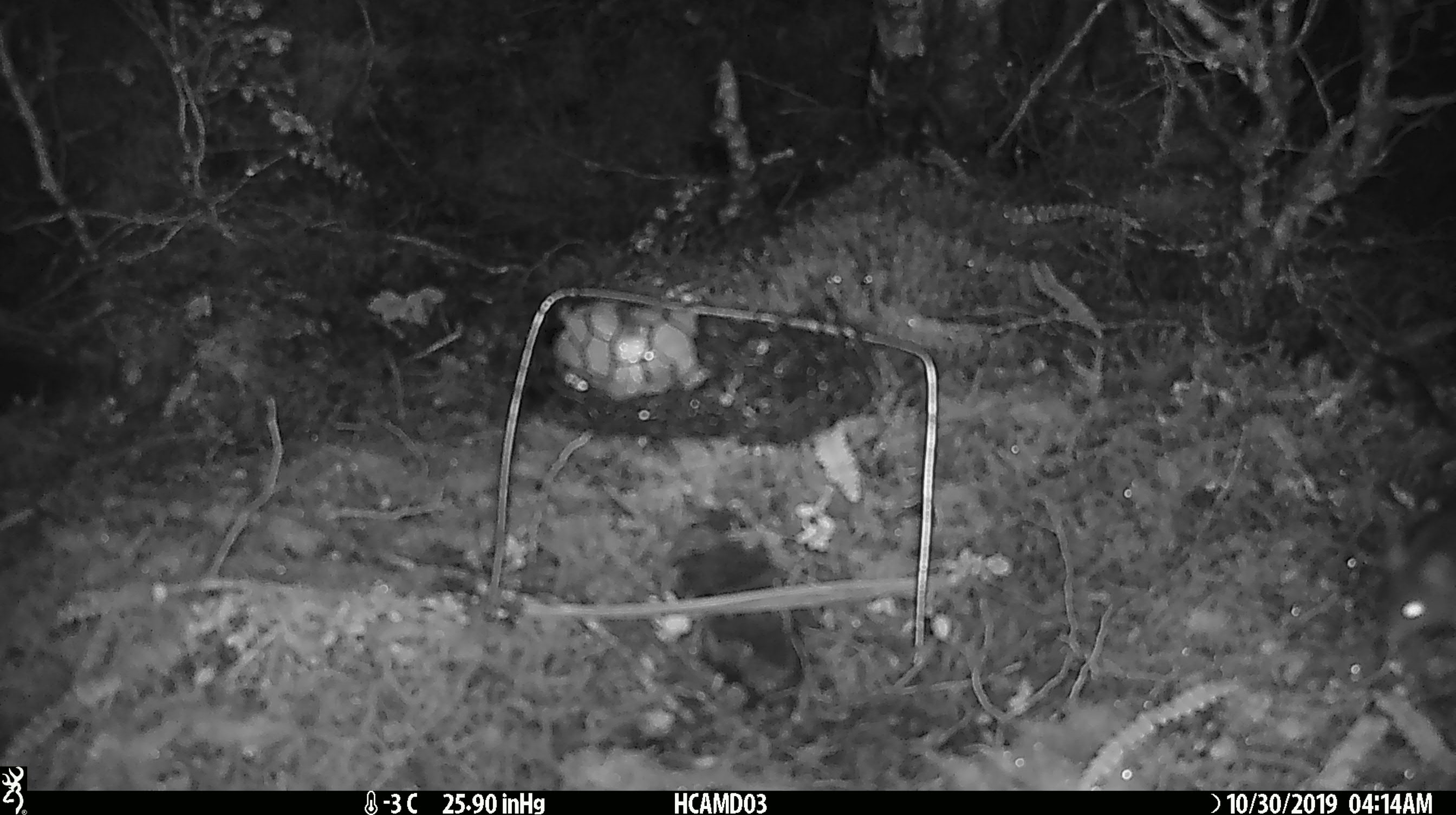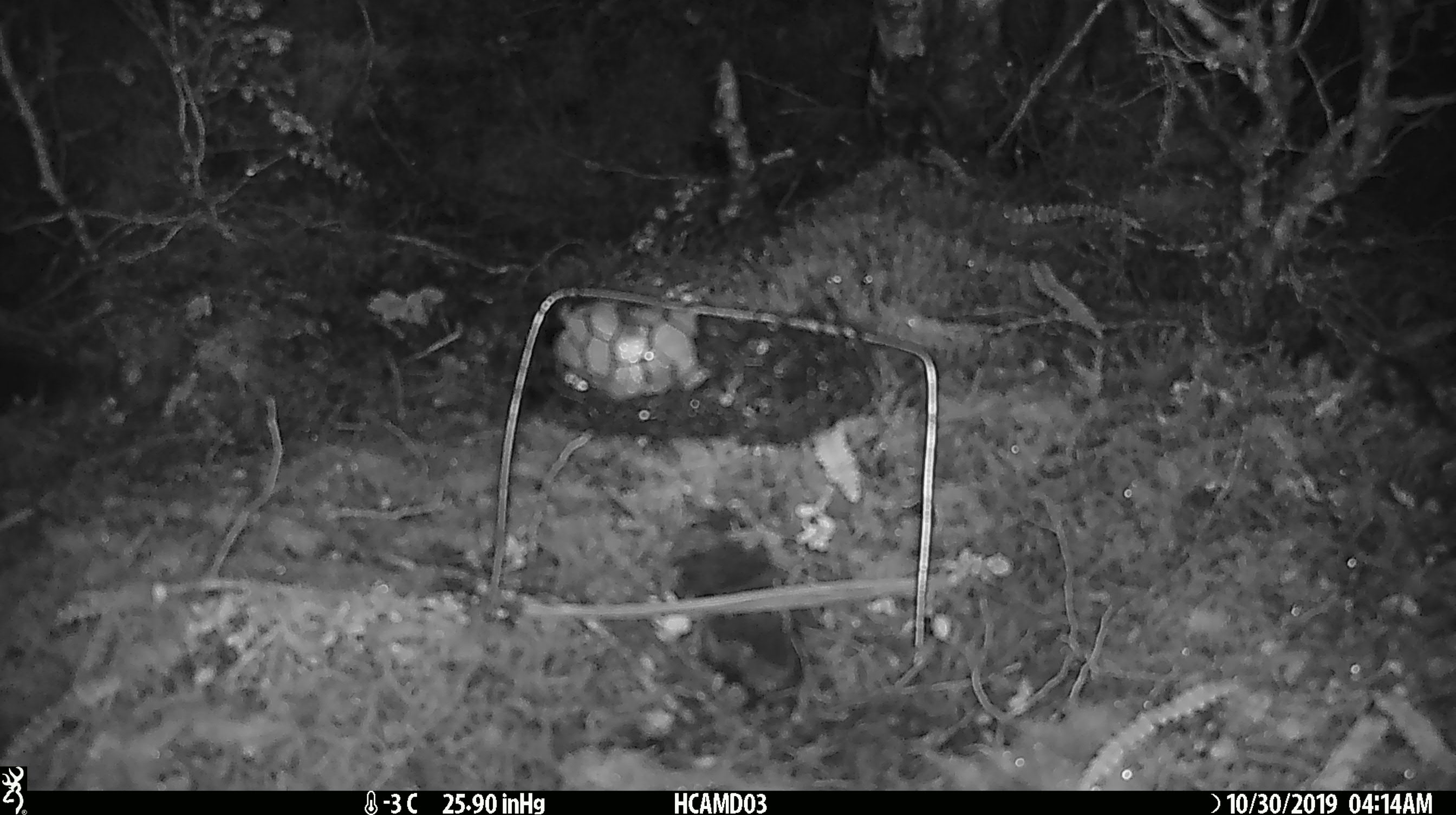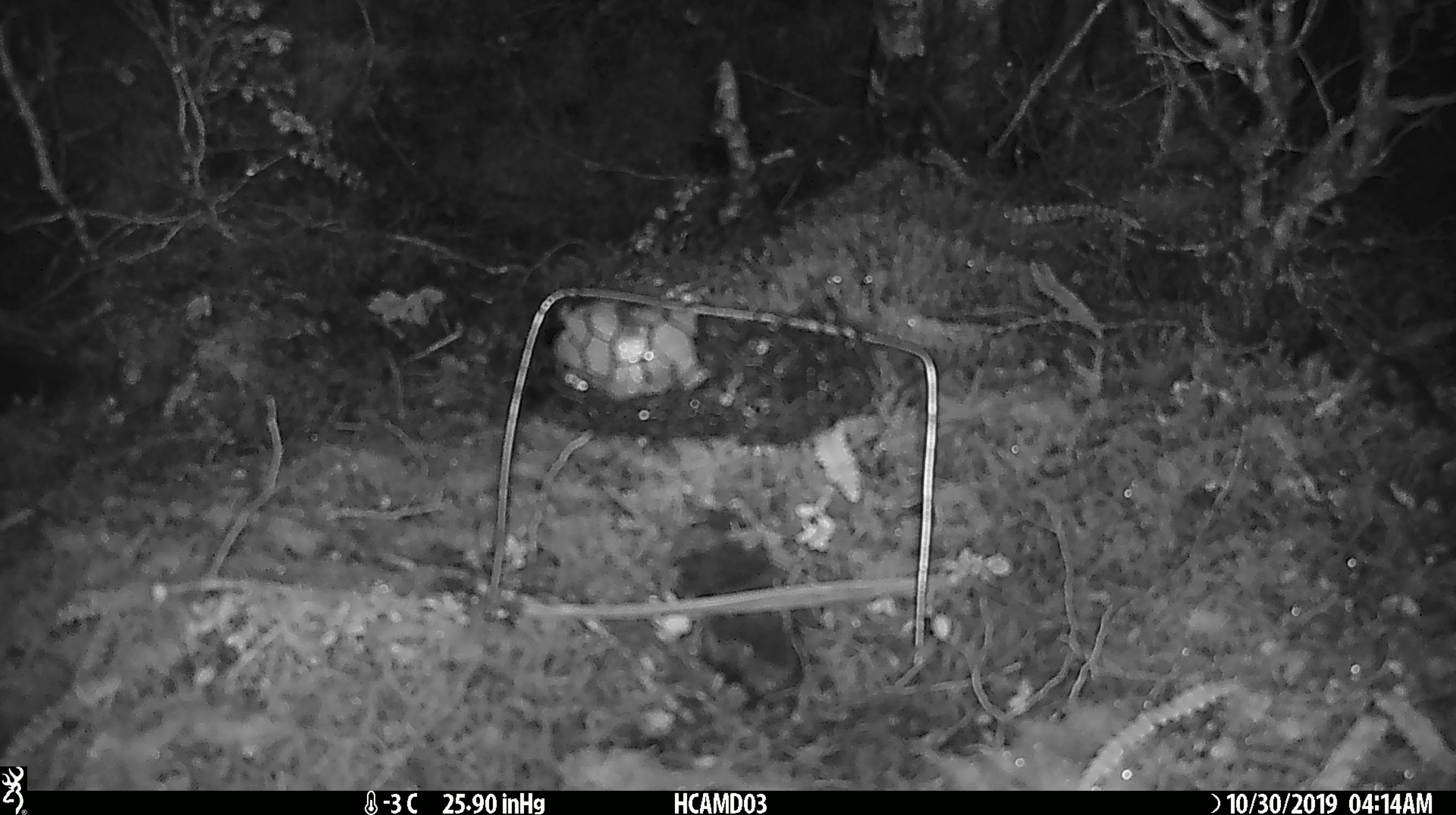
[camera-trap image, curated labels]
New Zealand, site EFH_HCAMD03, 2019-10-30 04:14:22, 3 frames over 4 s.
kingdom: Animalia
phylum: Chordata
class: Mammalia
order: Rodentia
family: Muridae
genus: Mus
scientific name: Mus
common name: mouse